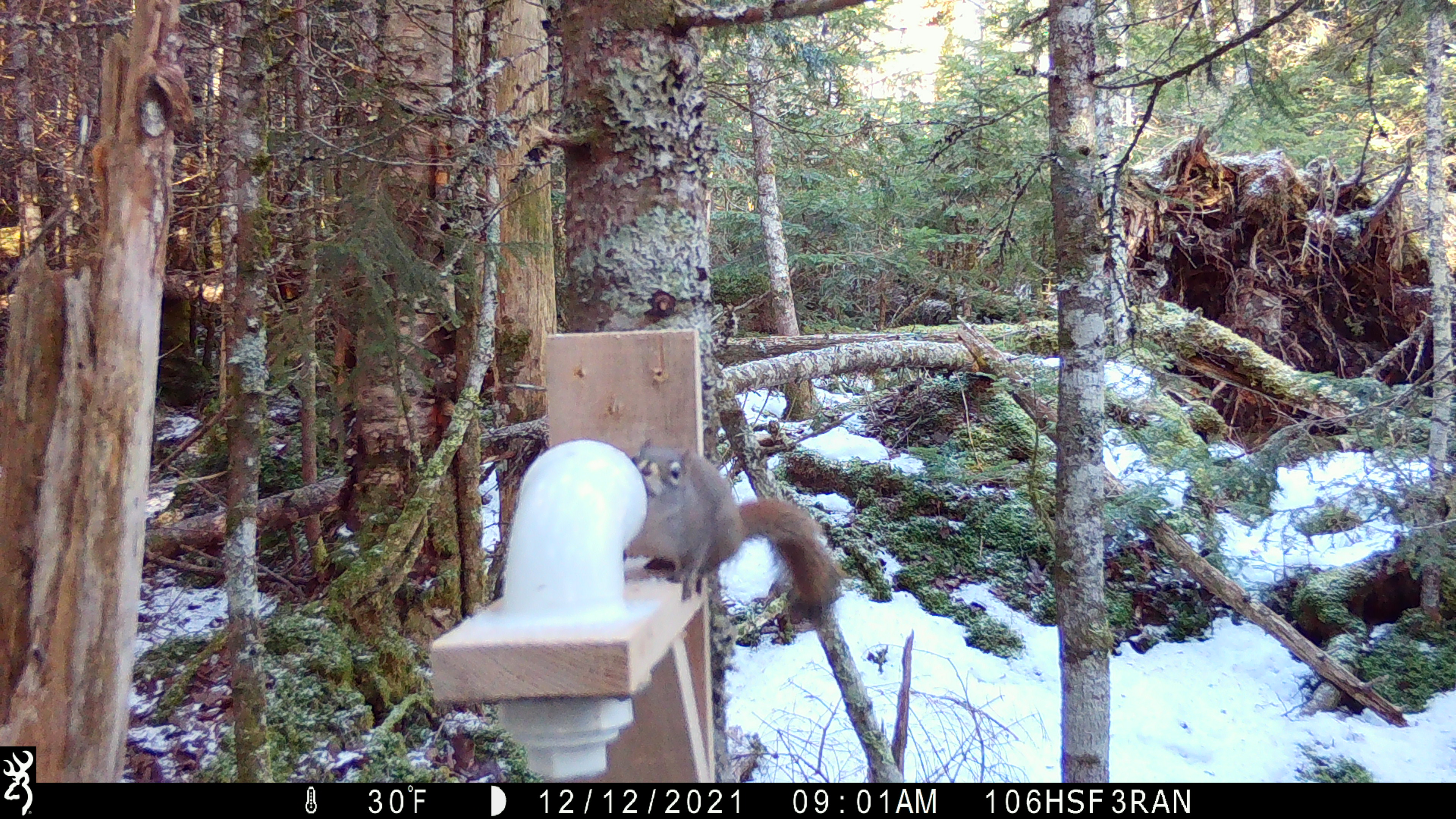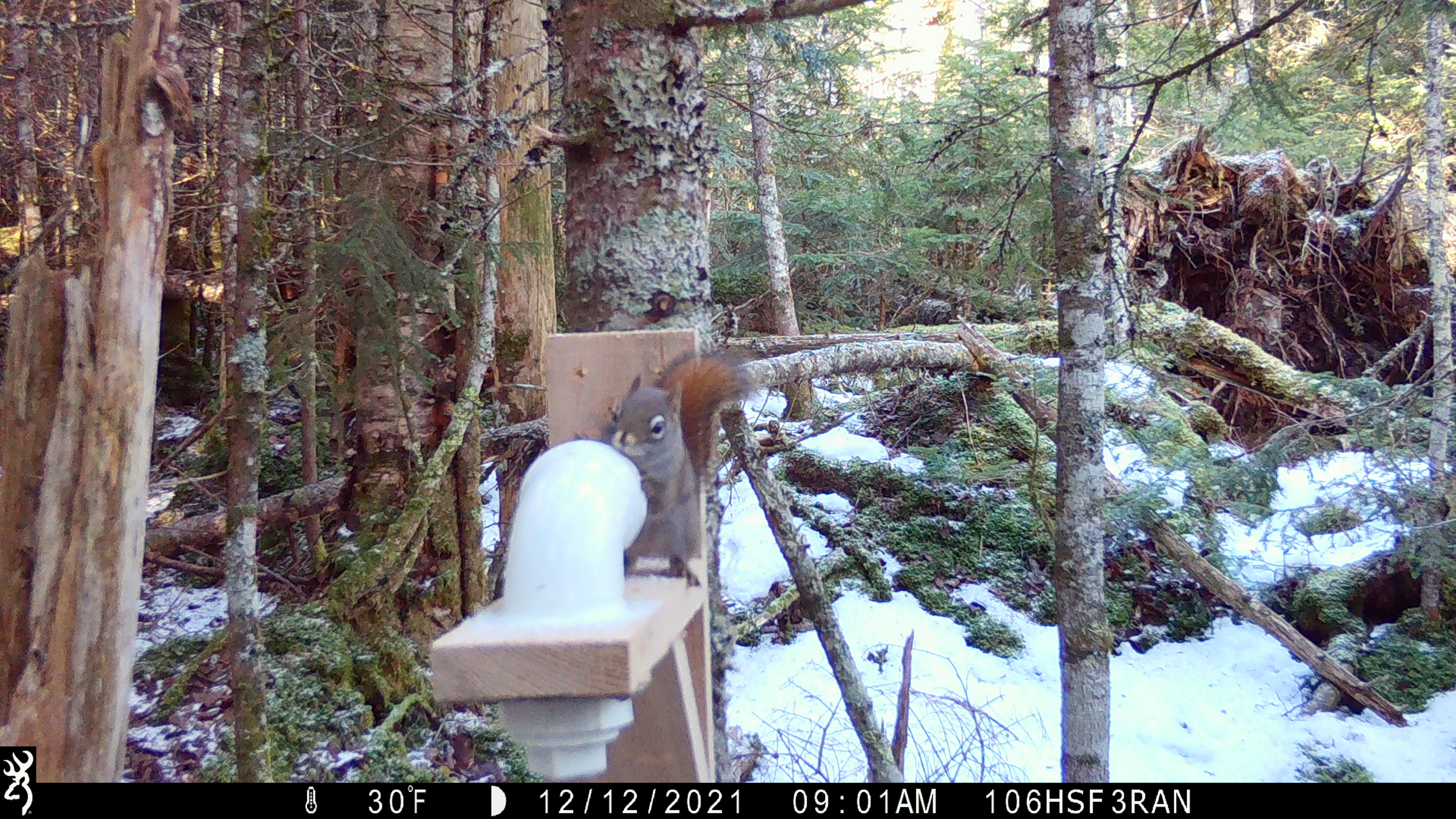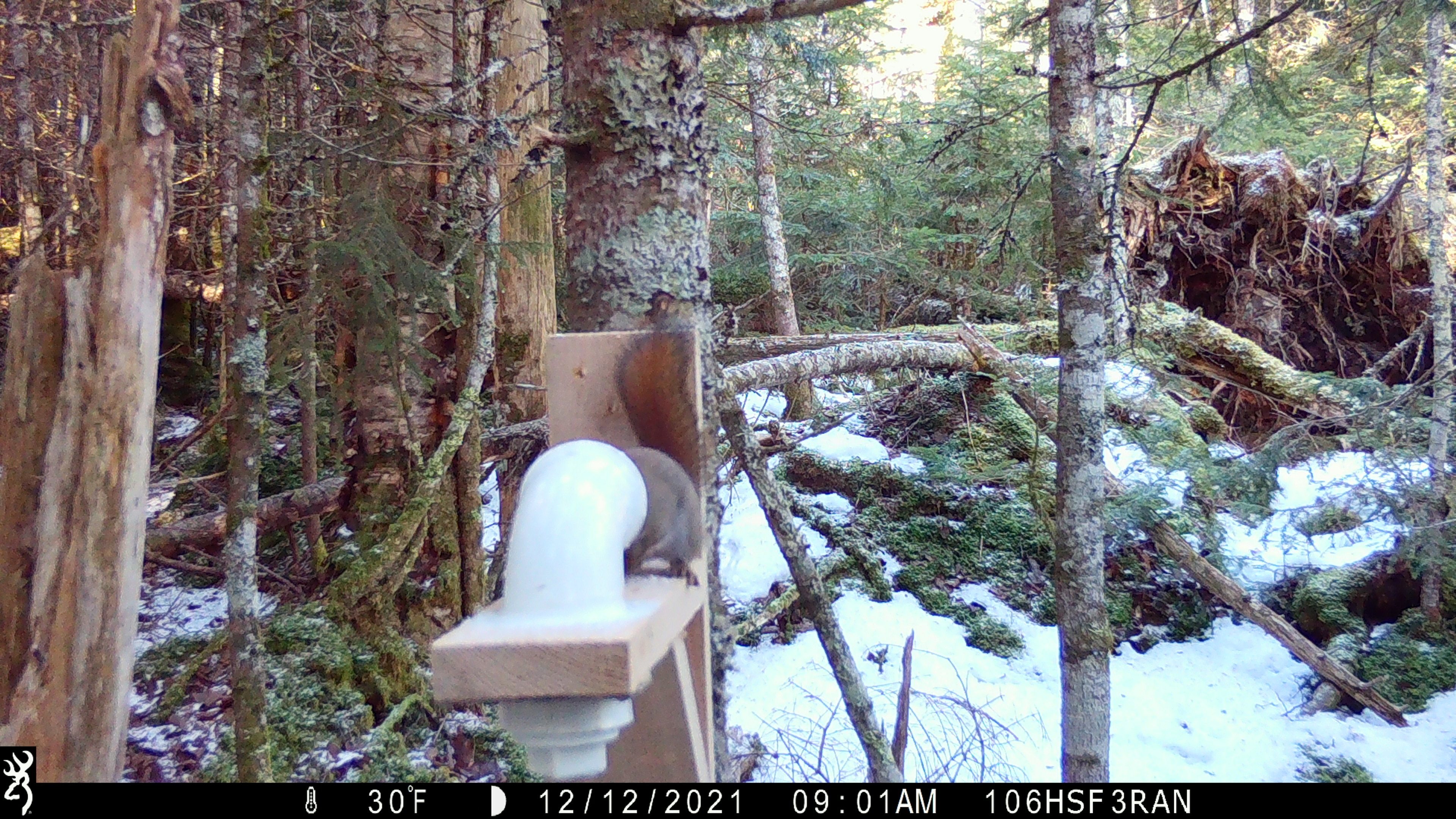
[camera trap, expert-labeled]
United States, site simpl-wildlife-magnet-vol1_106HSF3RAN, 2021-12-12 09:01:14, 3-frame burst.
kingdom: Animalia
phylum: Chordata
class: Mammalia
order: Rodentia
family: Sciuridae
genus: Tamiasciurus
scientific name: Tamiasciurus hudsonicus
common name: red squirrel